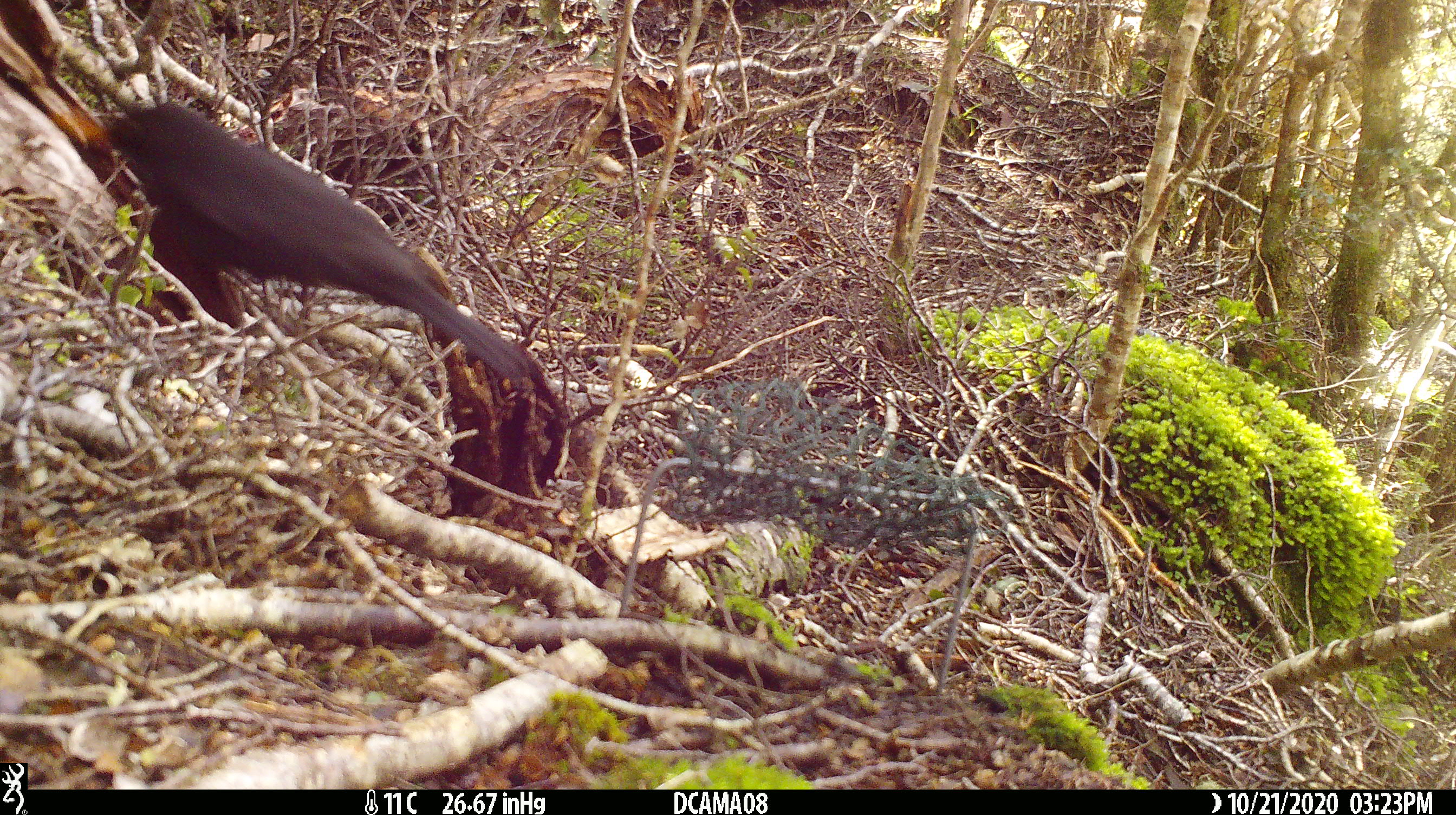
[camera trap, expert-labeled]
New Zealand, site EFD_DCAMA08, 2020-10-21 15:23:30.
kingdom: Animalia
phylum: Chordata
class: Aves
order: Passeriformes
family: Turdidae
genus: Turdus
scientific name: Turdus merula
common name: eurasian blackbird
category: blackbird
Blackbird (eurasian blackbird) (Turdus merula).